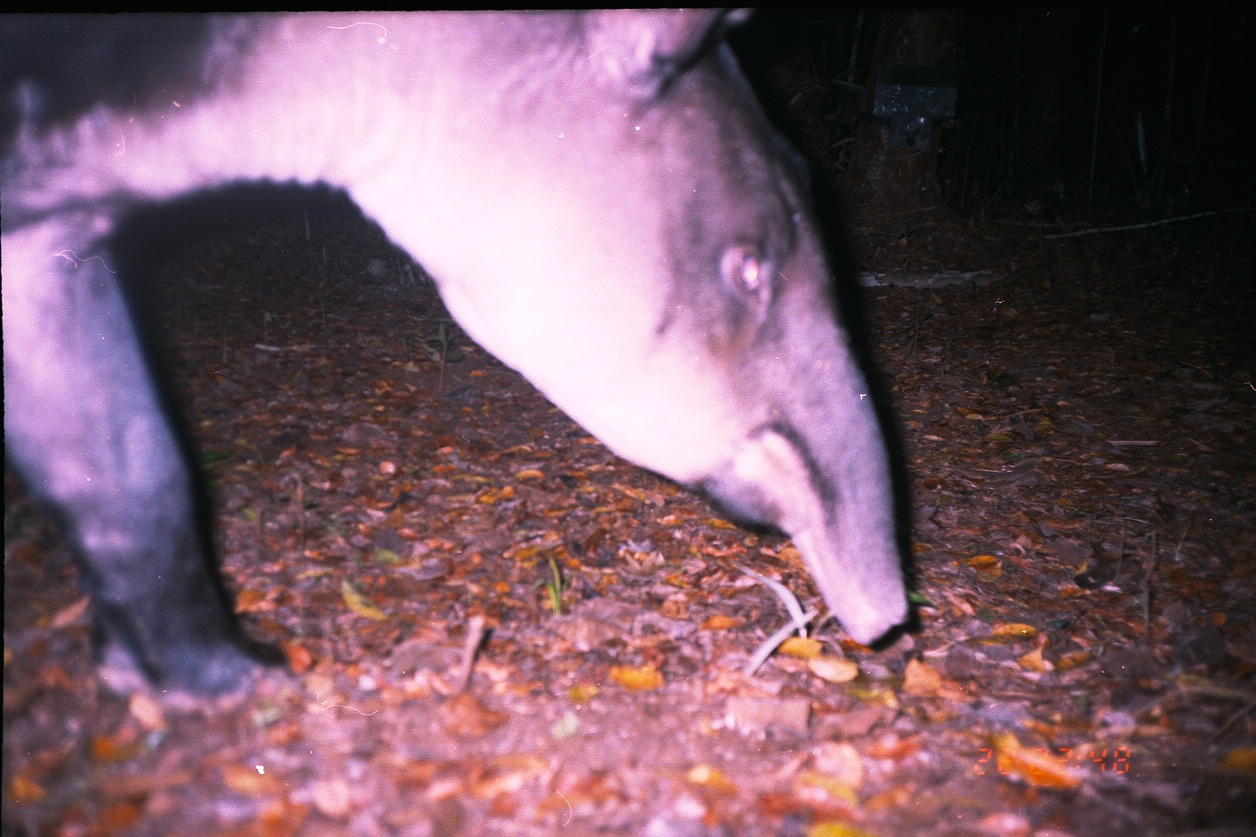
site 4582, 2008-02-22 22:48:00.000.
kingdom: Animalia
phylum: Chordata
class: Mammalia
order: Perissodactyla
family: Tapiridae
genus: Tapirus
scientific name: Tapirus bairdii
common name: baird's tapir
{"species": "Tapirus bairdii (baird's tapir)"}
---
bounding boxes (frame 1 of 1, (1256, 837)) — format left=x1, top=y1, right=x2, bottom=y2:
tapirus bairdii: left=0, top=10, right=917, bottom=729